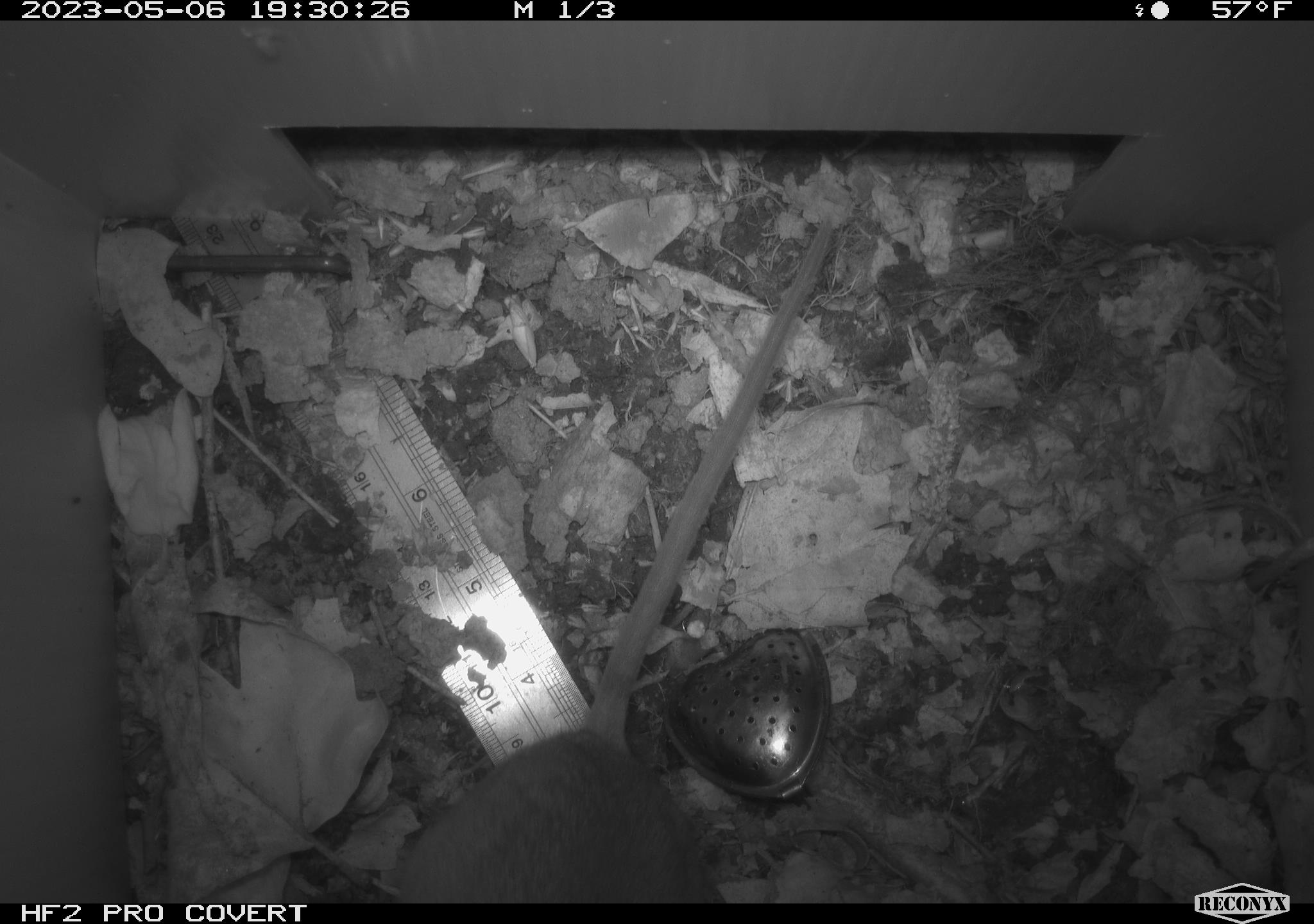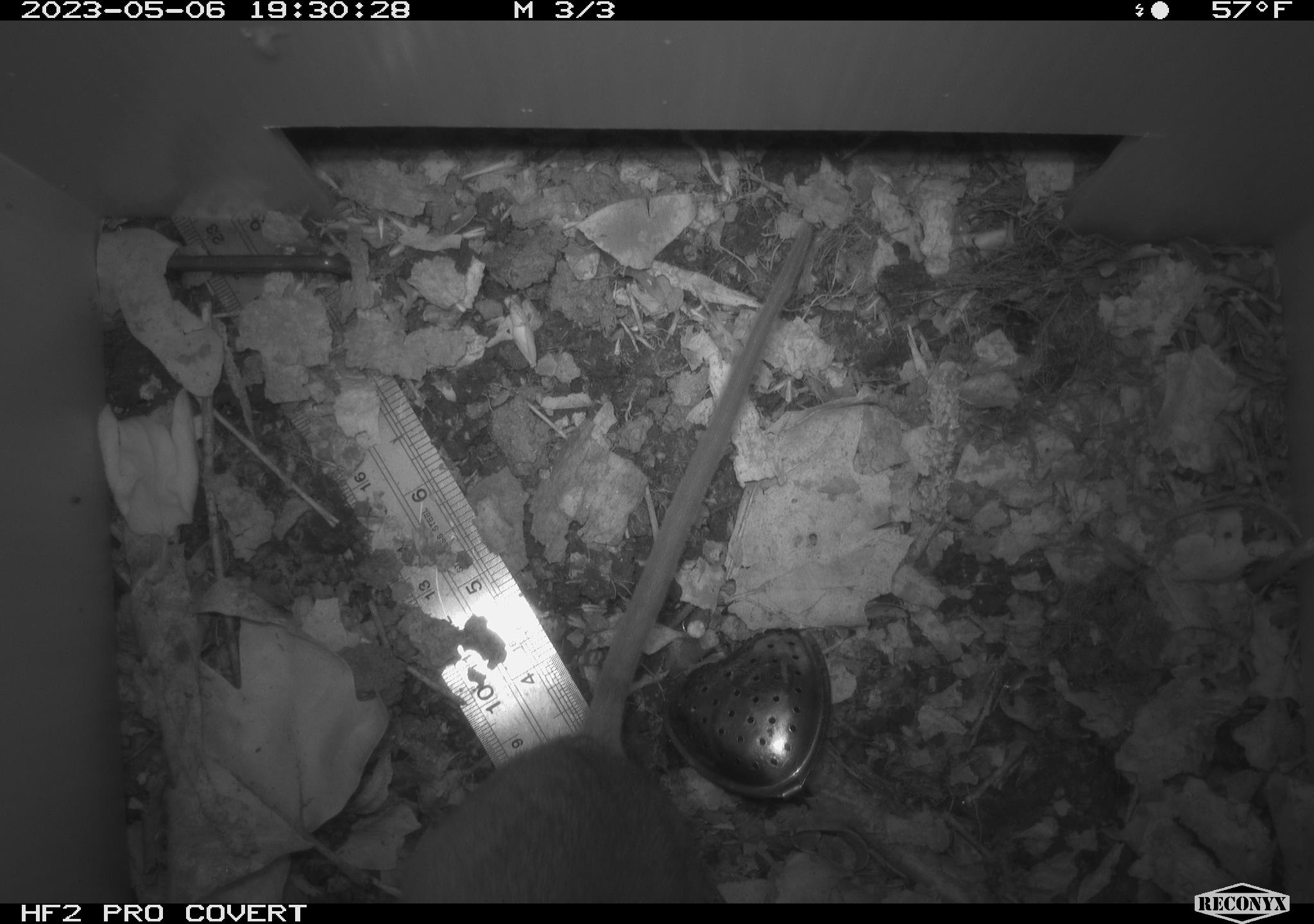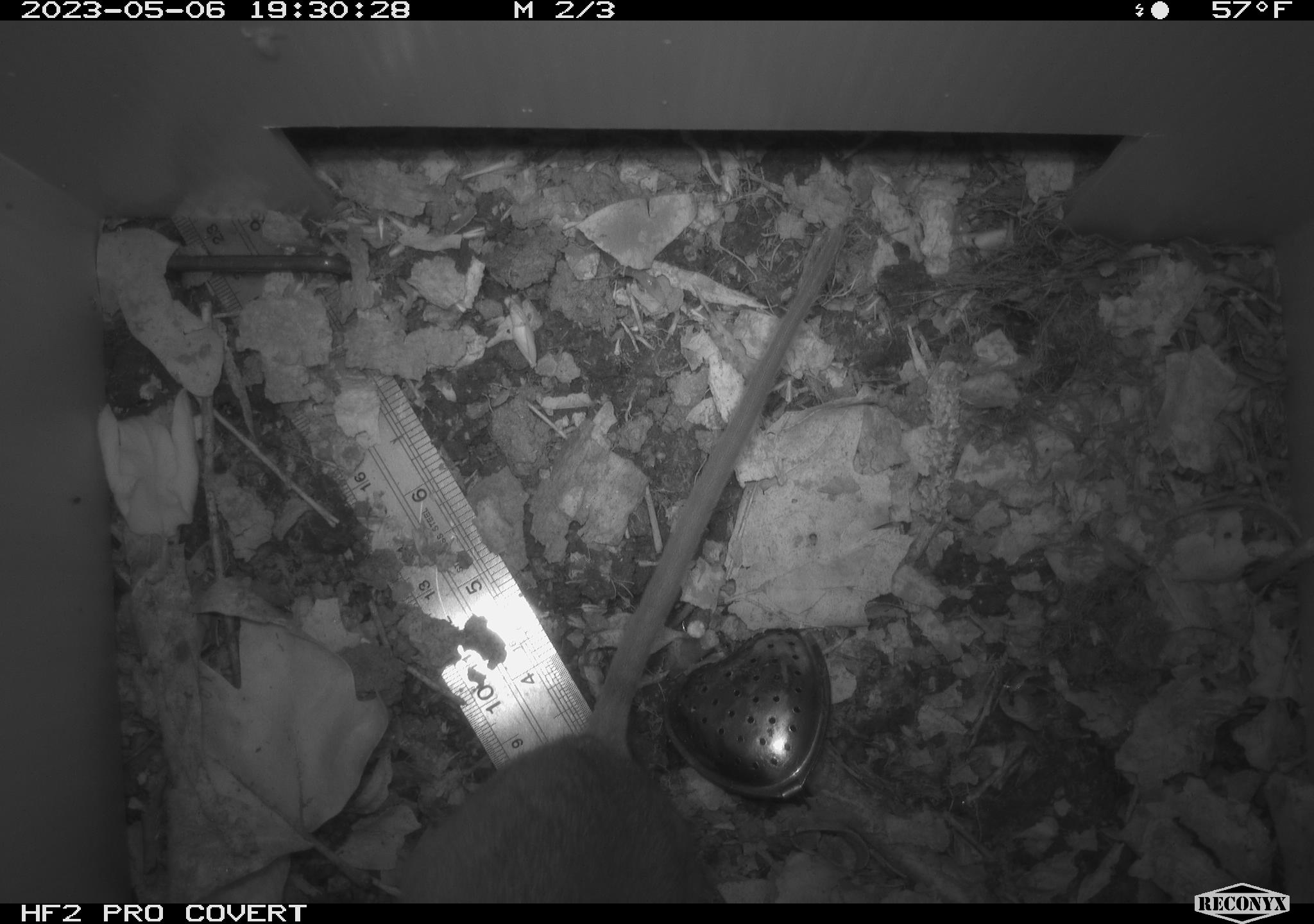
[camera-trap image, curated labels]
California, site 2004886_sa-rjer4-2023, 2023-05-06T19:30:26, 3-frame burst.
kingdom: Animalia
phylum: Chordata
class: Mammalia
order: Rodentia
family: Cricetidae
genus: Neotoma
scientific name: Neotoma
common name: pack rat or woodrat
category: neotoma species